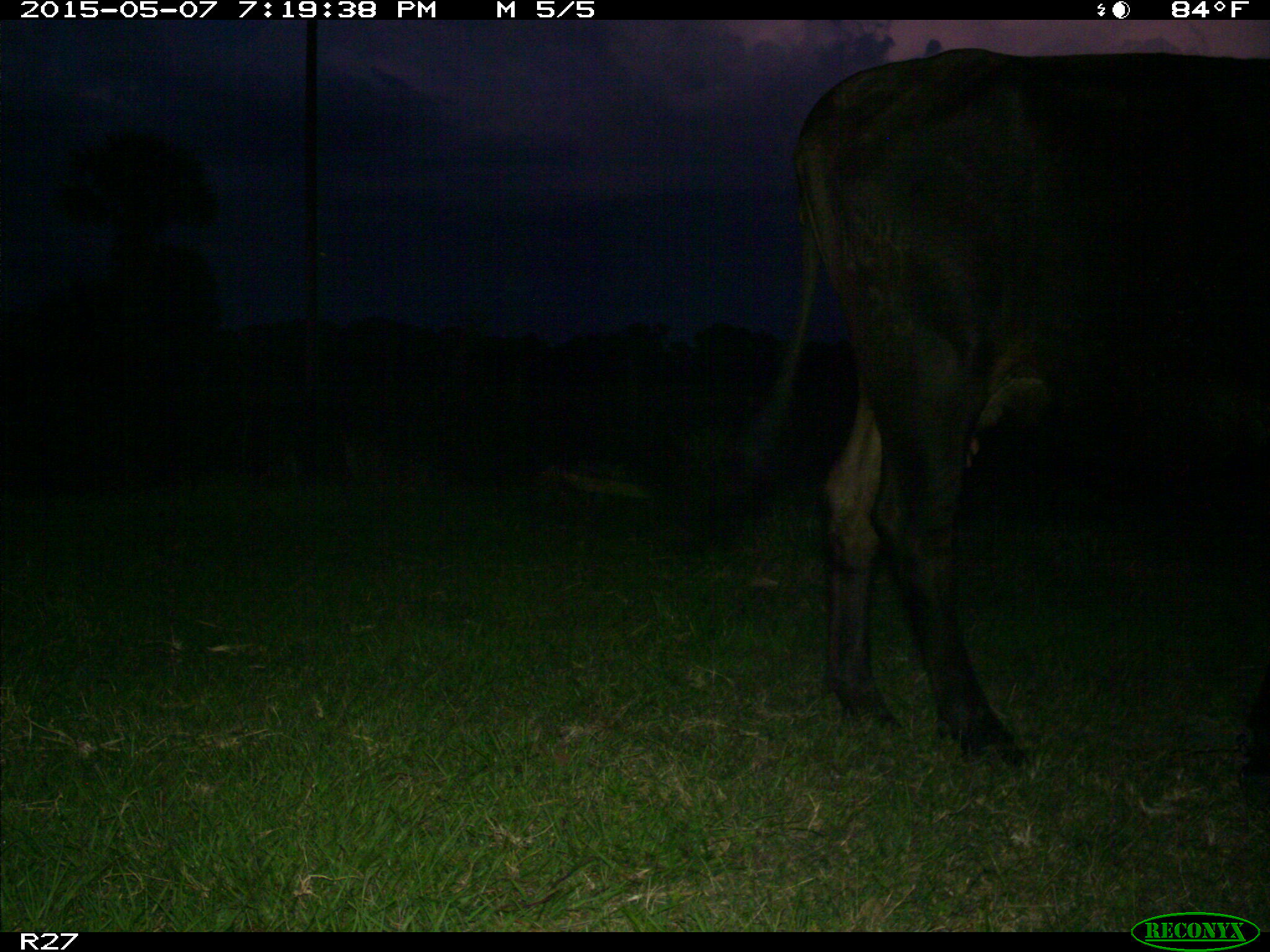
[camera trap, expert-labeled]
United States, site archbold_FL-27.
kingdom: Animalia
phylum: Chordata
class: Mammalia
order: Artiodactyla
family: Bovidae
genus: Bos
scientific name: Bos taurus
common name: domestic cow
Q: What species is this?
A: Bos taurus (domestic cow).